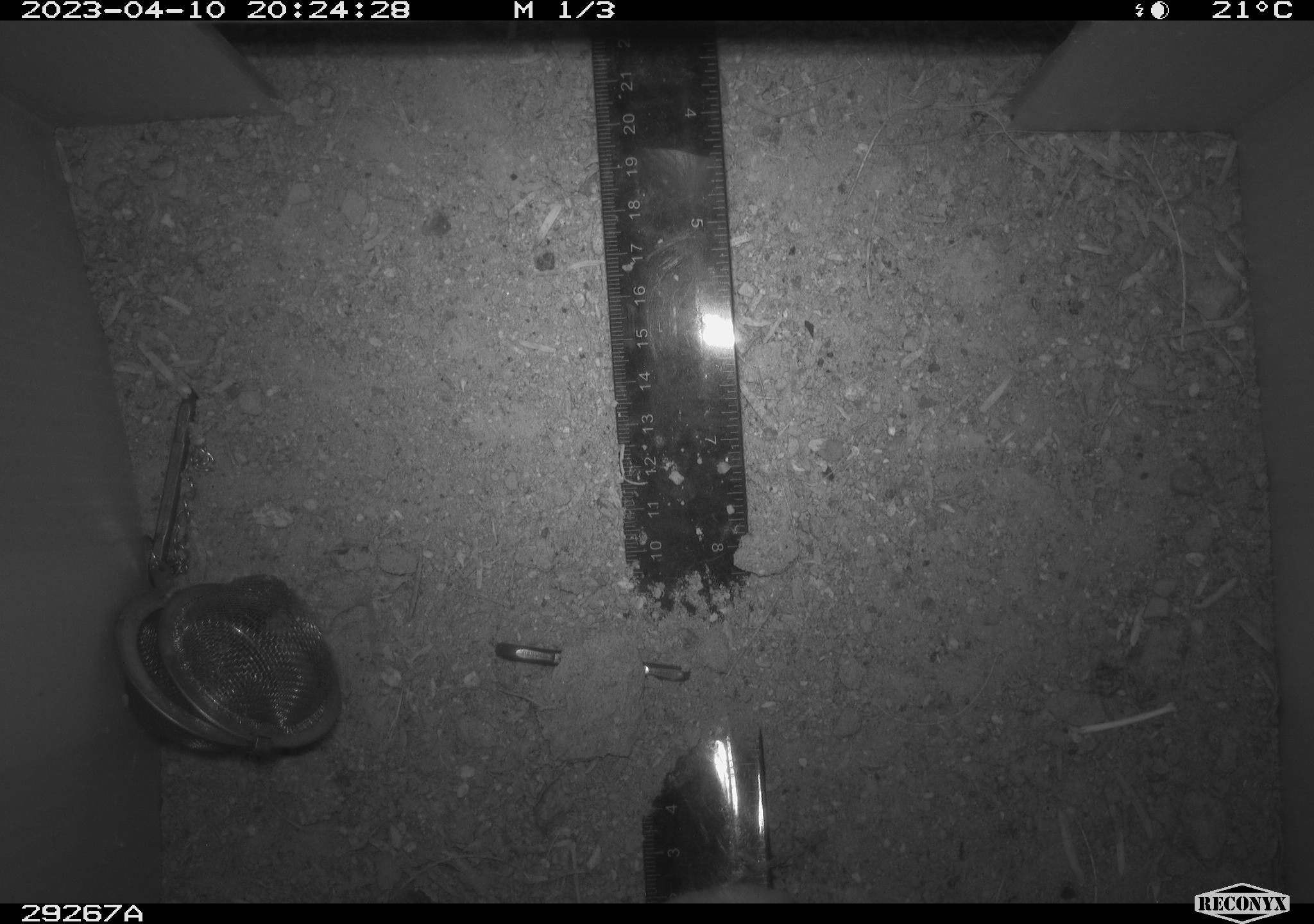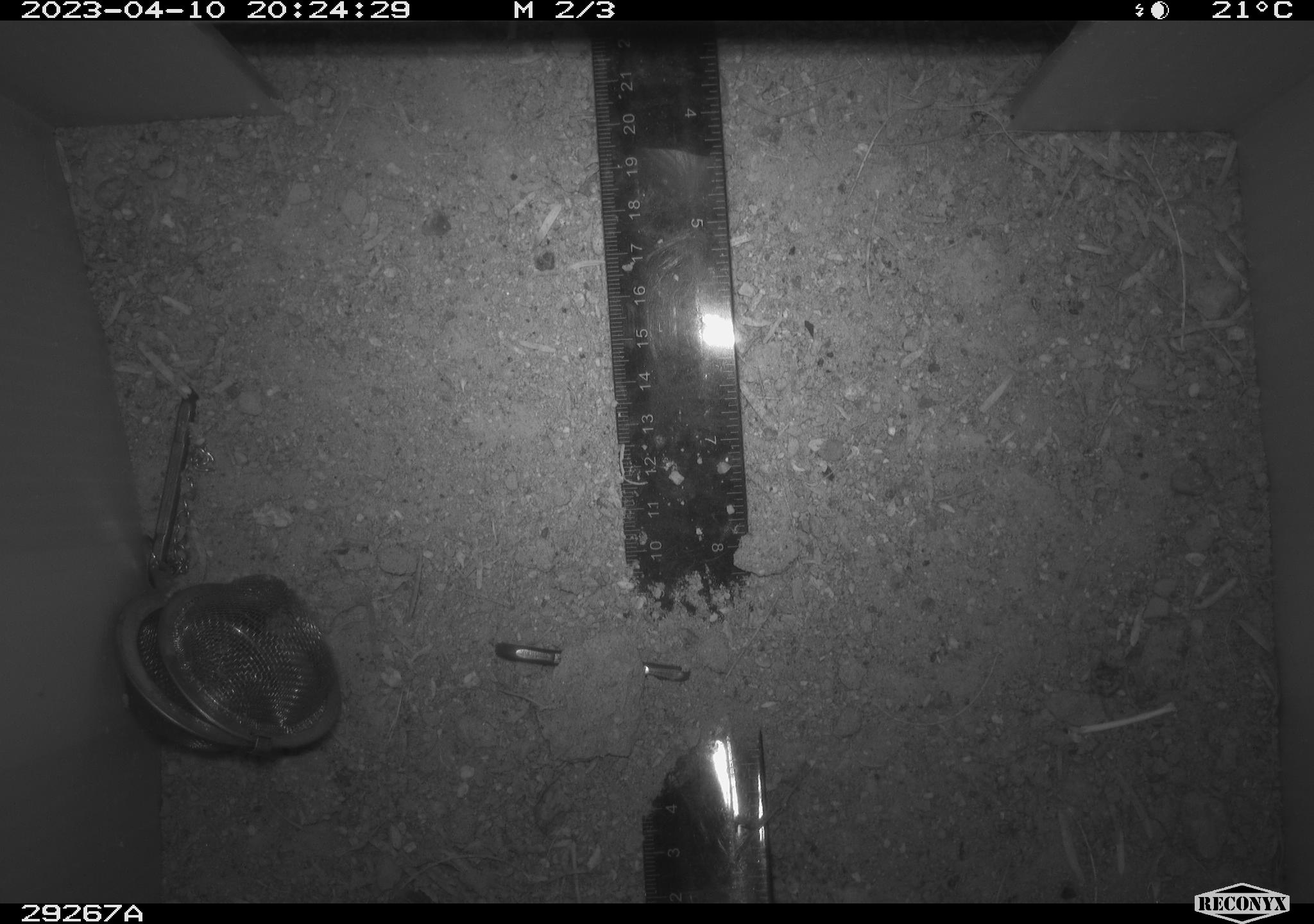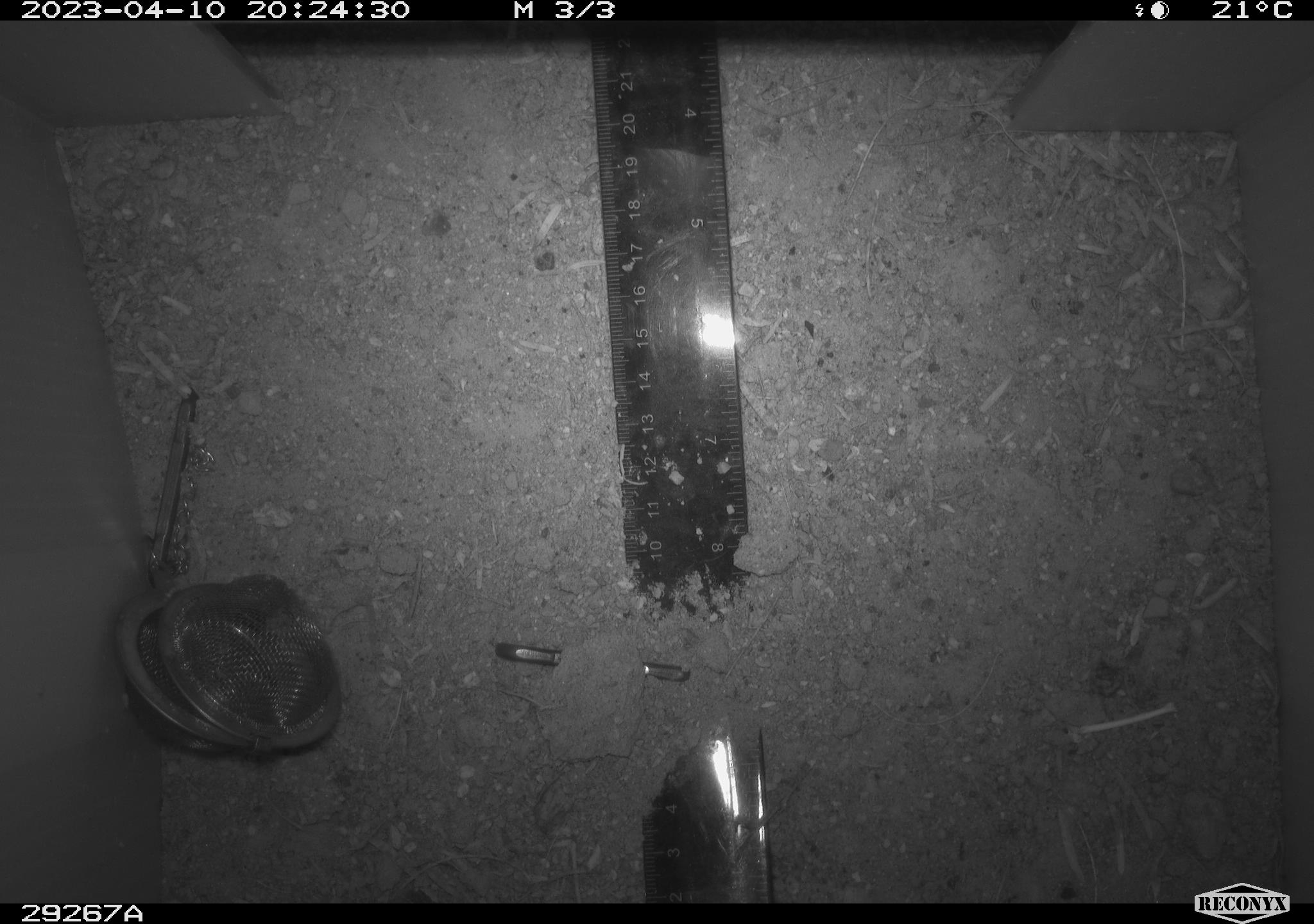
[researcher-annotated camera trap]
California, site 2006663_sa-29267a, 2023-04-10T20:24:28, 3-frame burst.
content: unidentified animal